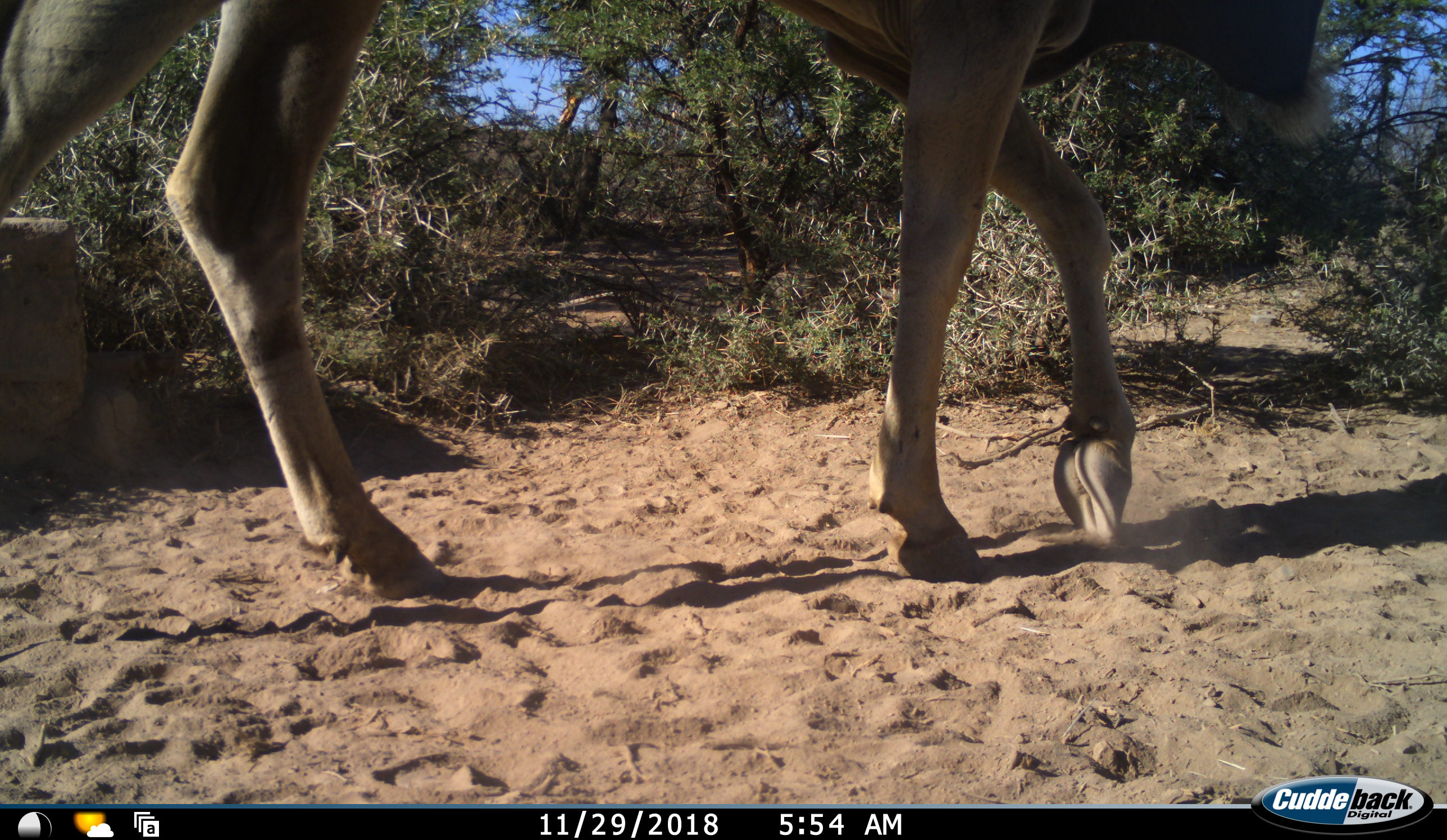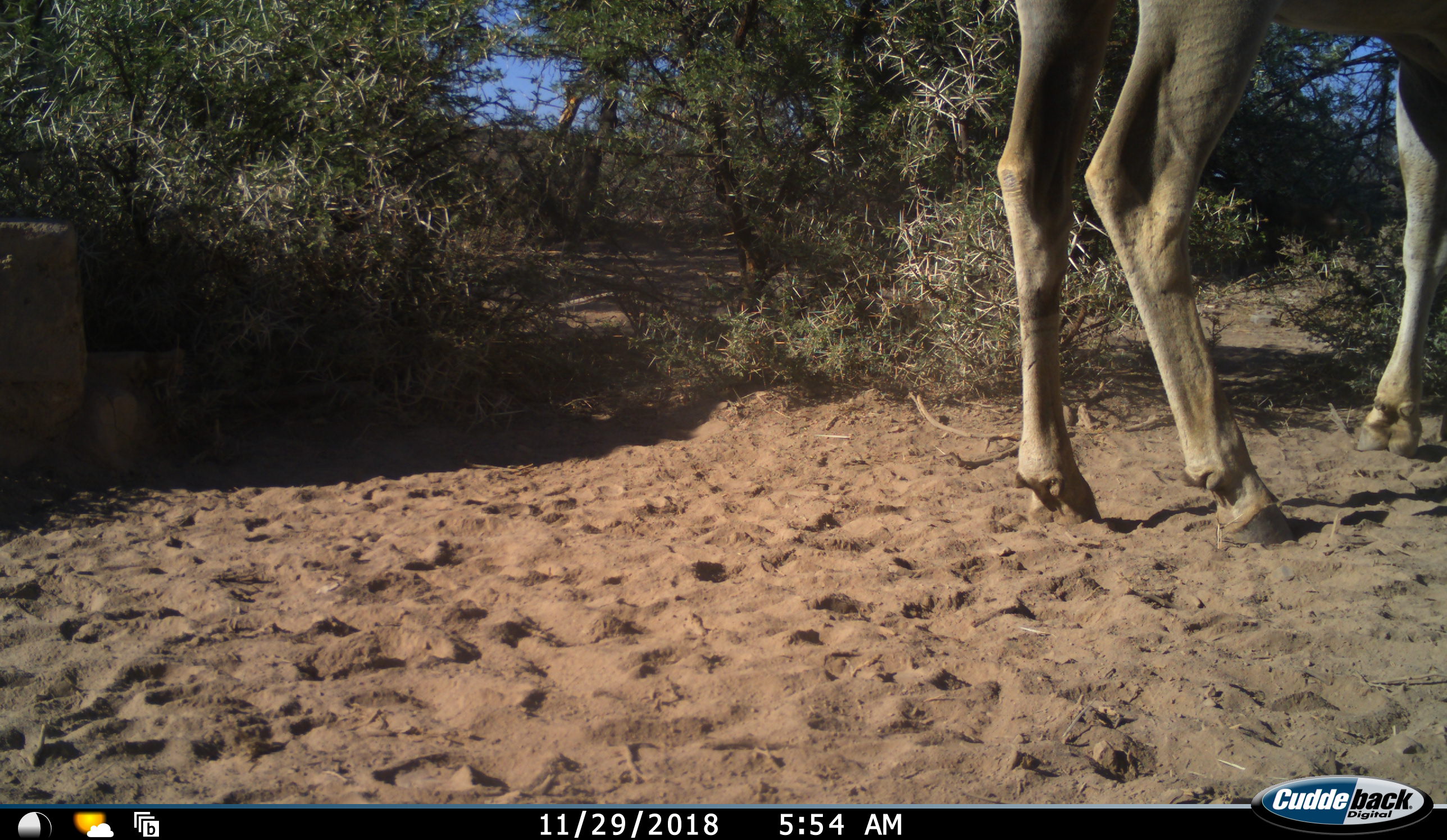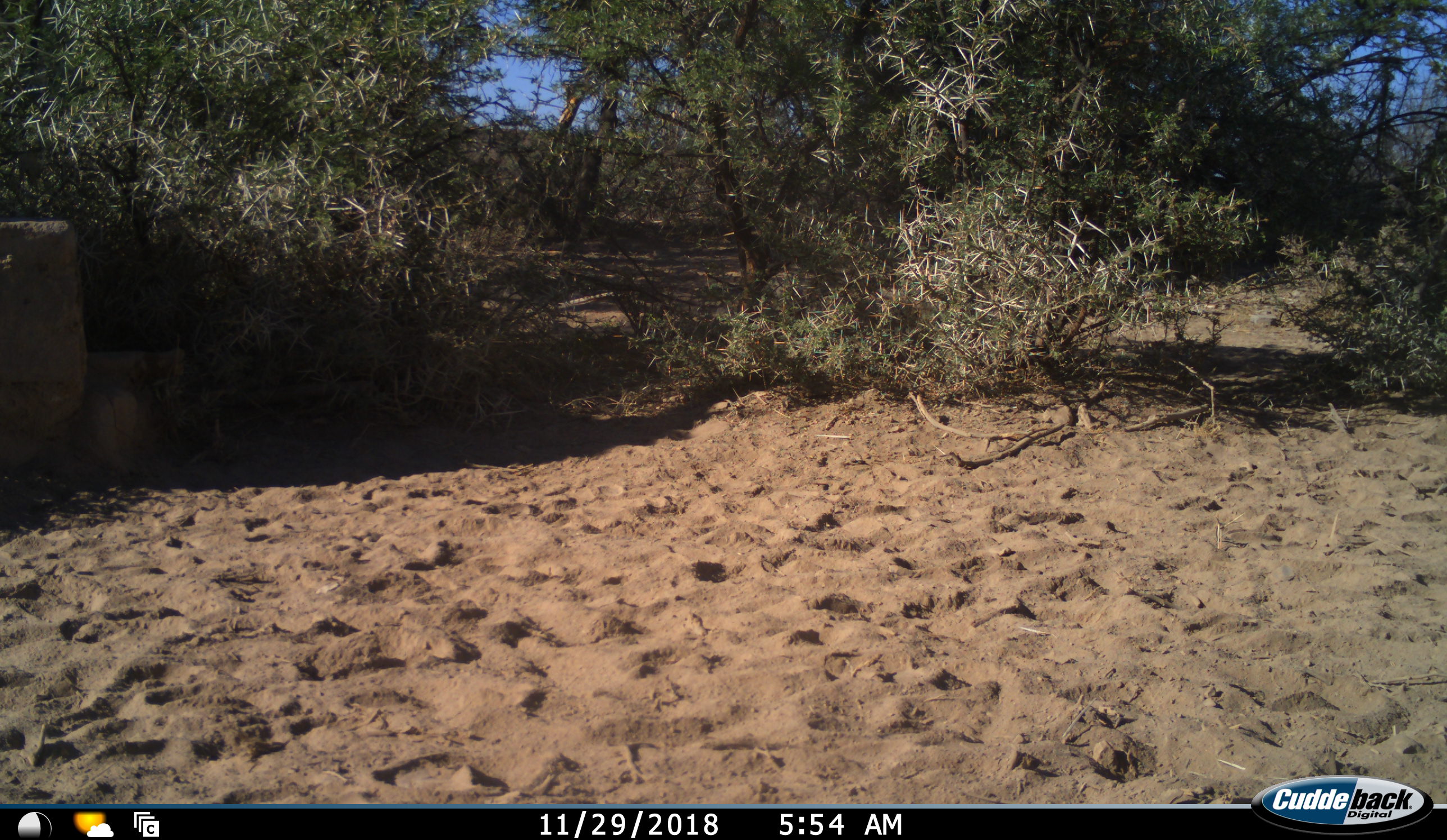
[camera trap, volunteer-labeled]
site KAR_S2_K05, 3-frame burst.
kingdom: Animalia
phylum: Chordata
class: Mammalia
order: Artiodactyla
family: Bovidae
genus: Tragelaphus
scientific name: Tragelaphus oryx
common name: eland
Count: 1.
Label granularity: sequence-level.